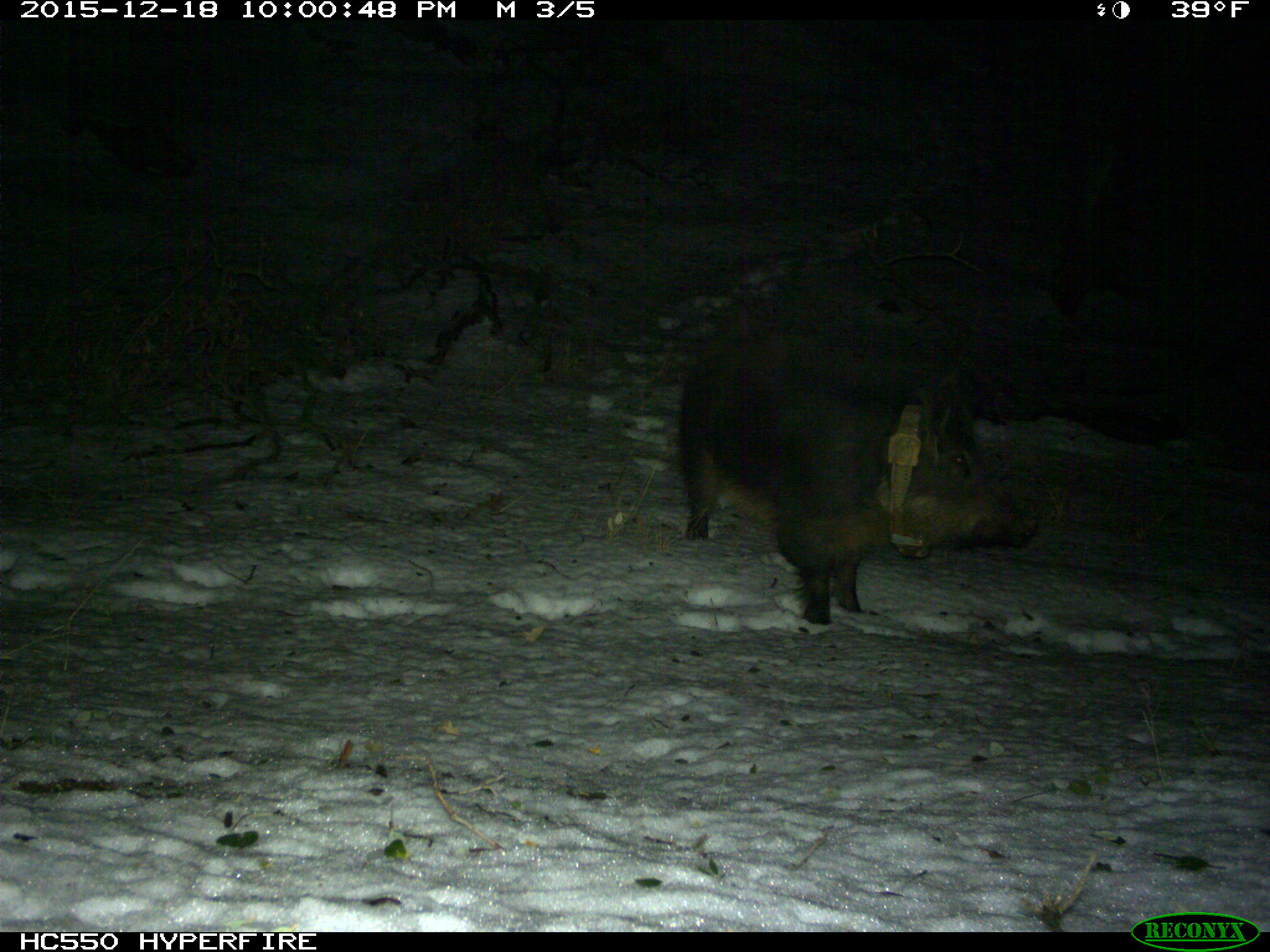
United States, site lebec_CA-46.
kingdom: Animalia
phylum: Chordata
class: Mammalia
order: Artiodactyla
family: Suidae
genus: Sus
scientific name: Sus scrofa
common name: wild boar